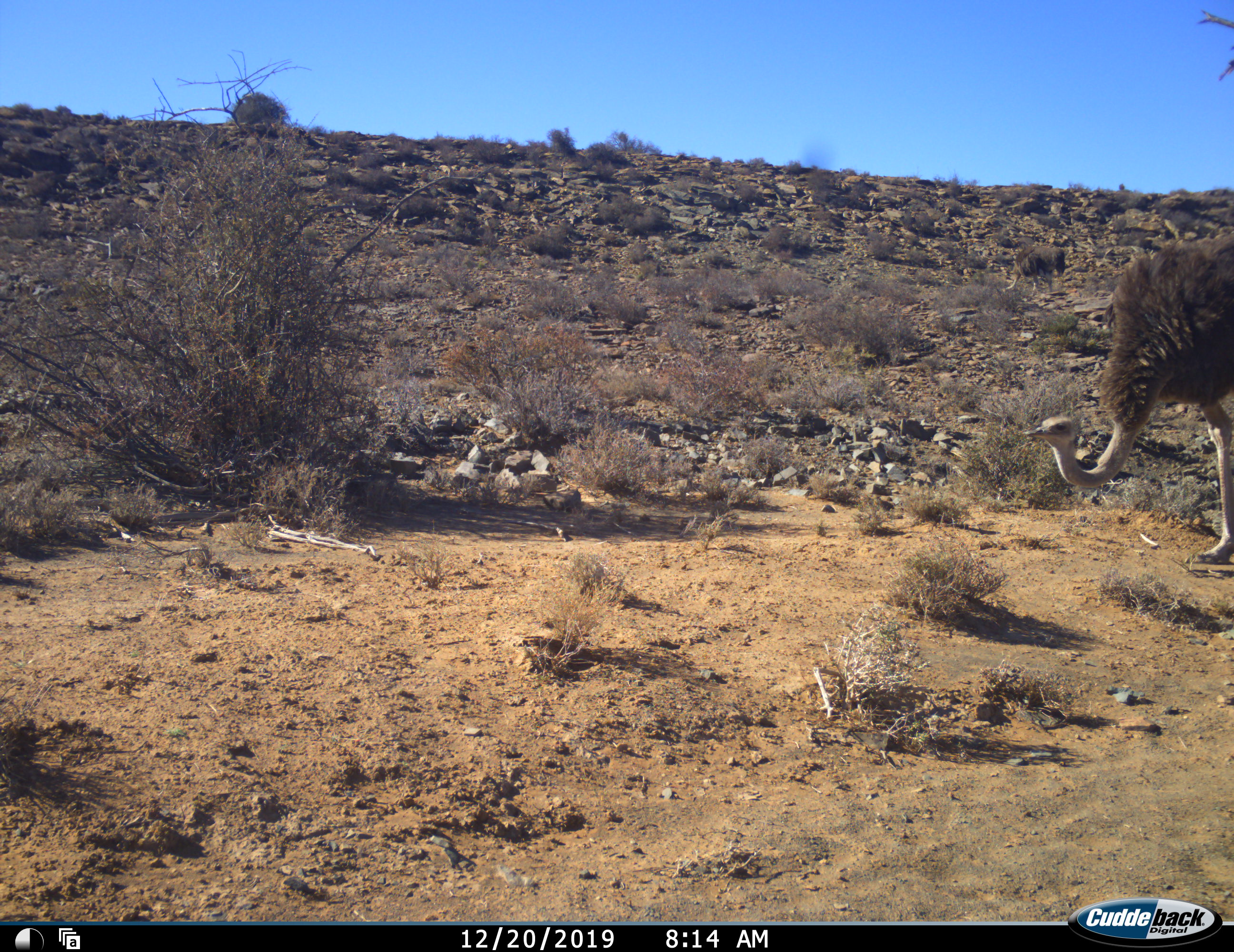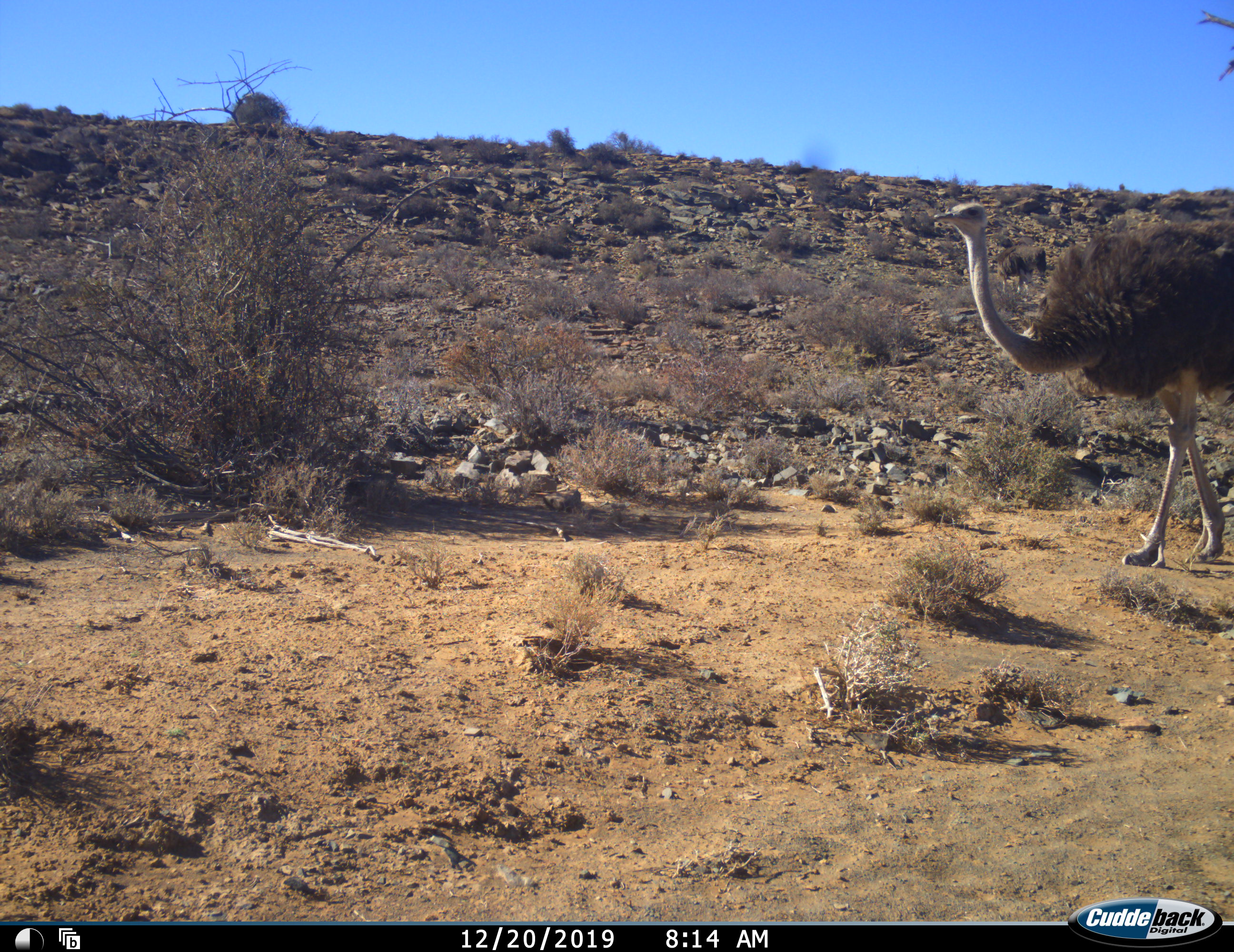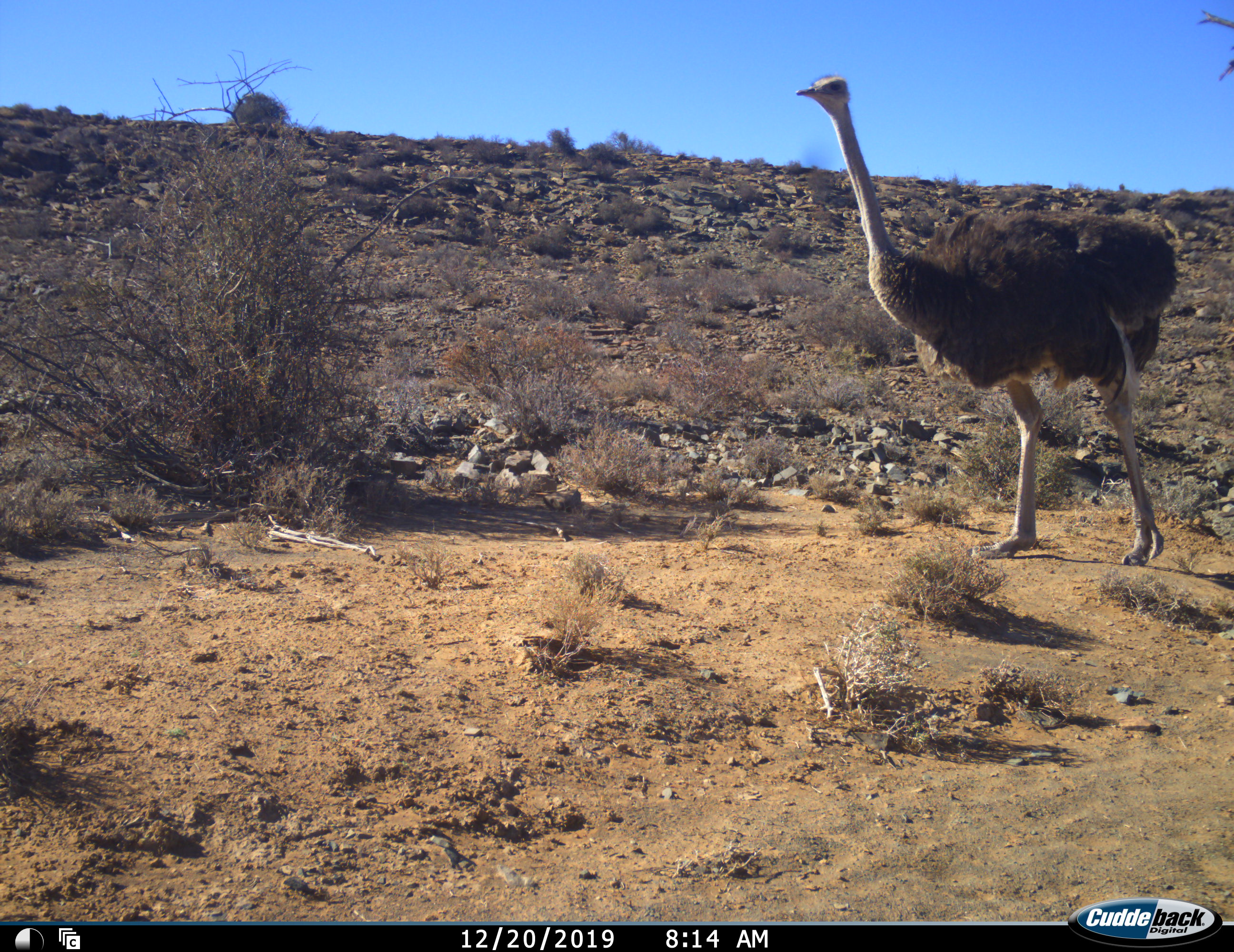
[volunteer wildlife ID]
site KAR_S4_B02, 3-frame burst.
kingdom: Animalia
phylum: Chordata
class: Aves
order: Struthioniformes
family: Struthionidae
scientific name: Struthionidae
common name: ostrich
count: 1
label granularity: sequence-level